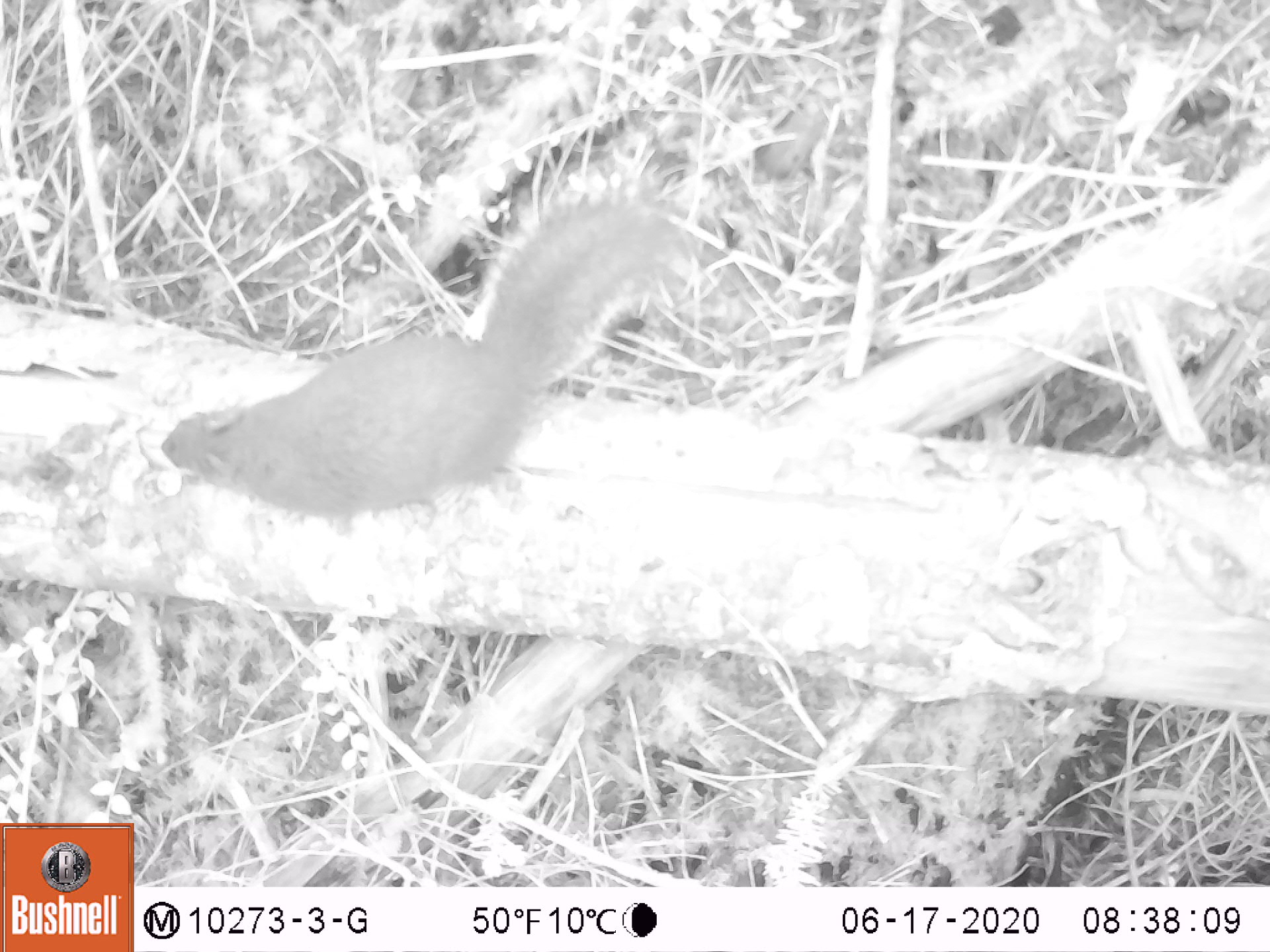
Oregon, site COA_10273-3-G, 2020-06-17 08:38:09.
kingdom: Animalia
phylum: Chordata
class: Mammalia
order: Rodentia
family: Sciuridae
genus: Tamiasciurus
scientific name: Tamiasciurus douglasii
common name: douglas squirrel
Douglas squirrel (Tamiasciurus douglasii).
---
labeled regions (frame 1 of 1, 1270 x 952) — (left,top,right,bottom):
douglas squirrel: (148,199,671,524)